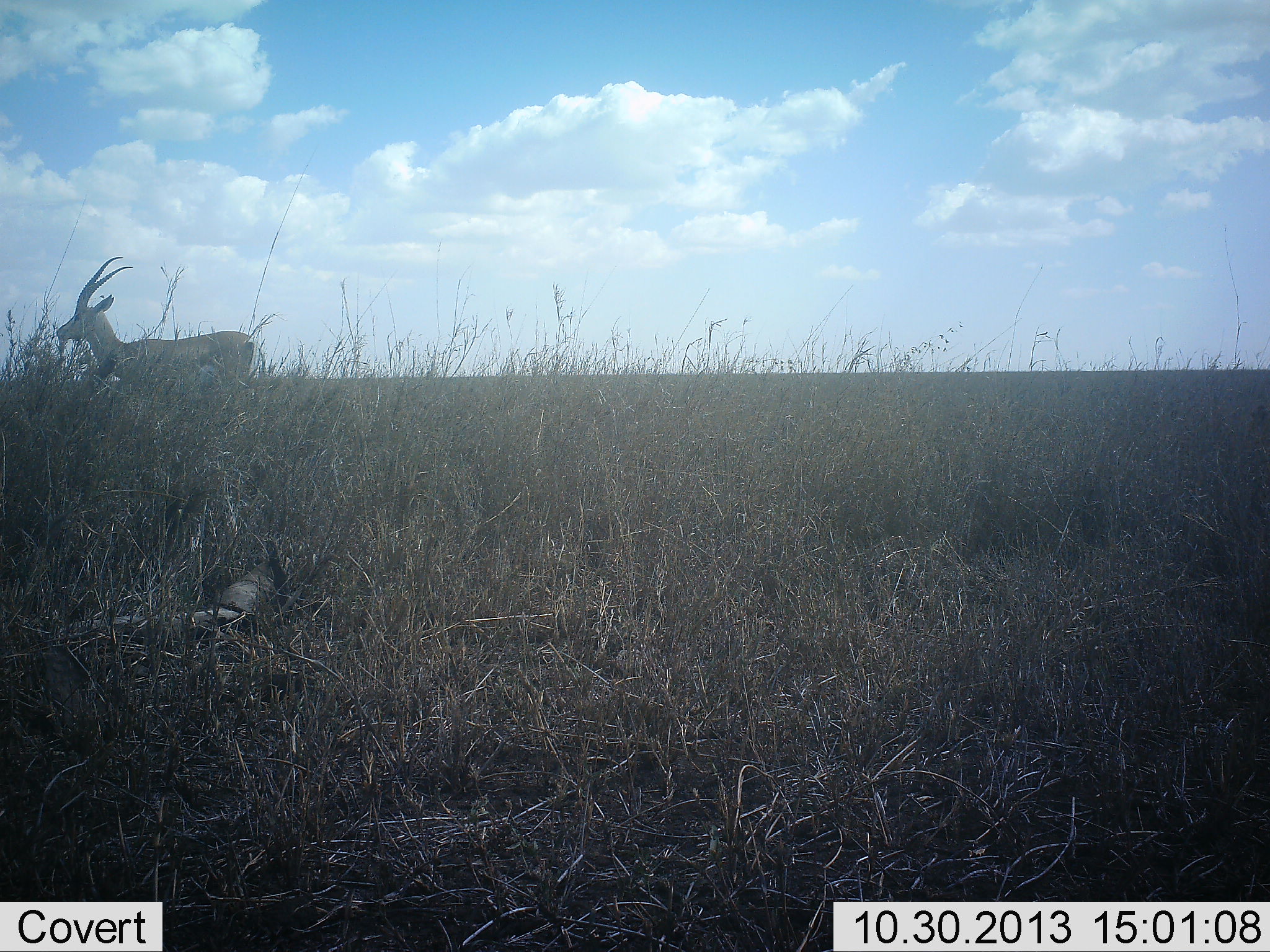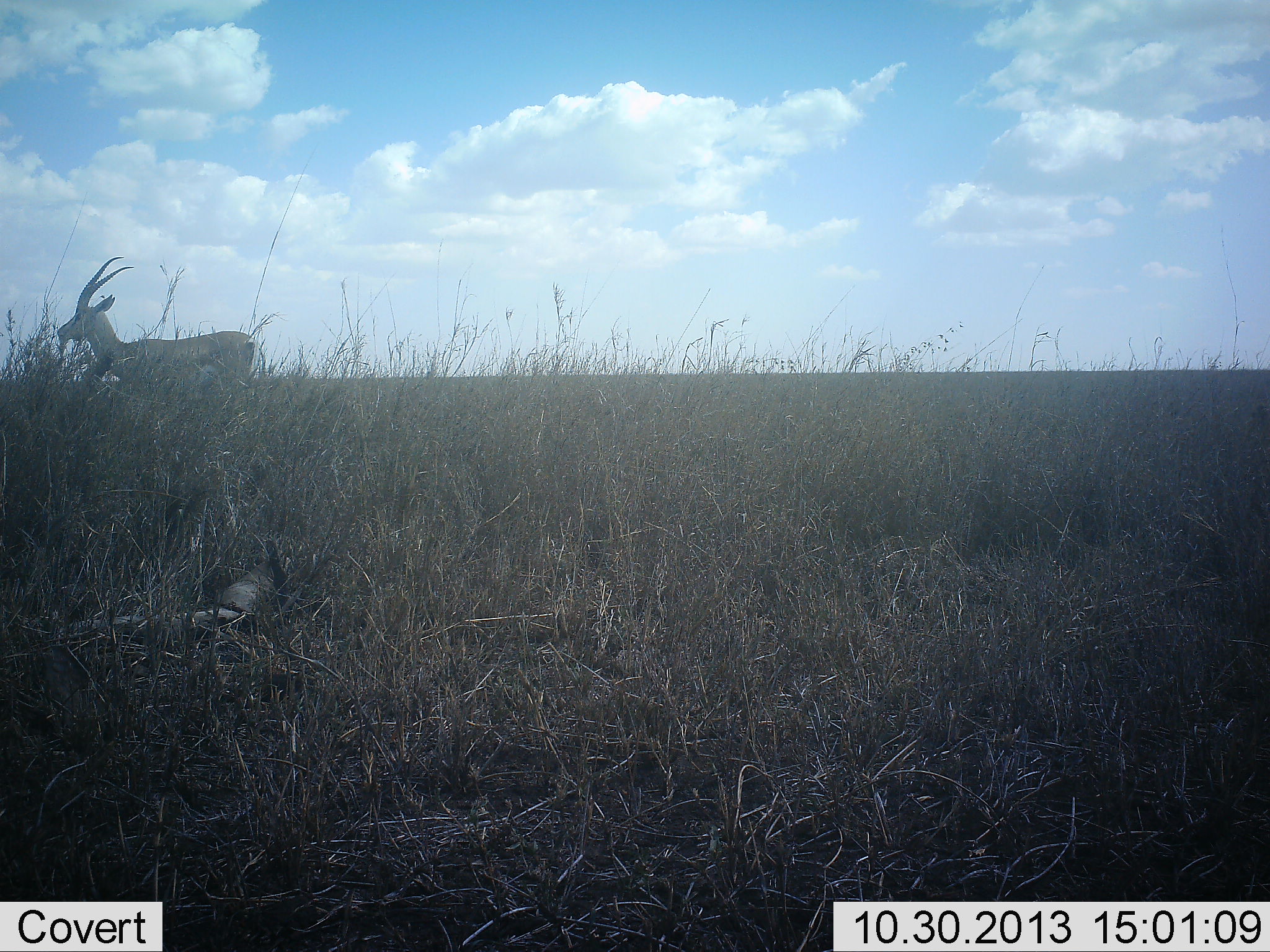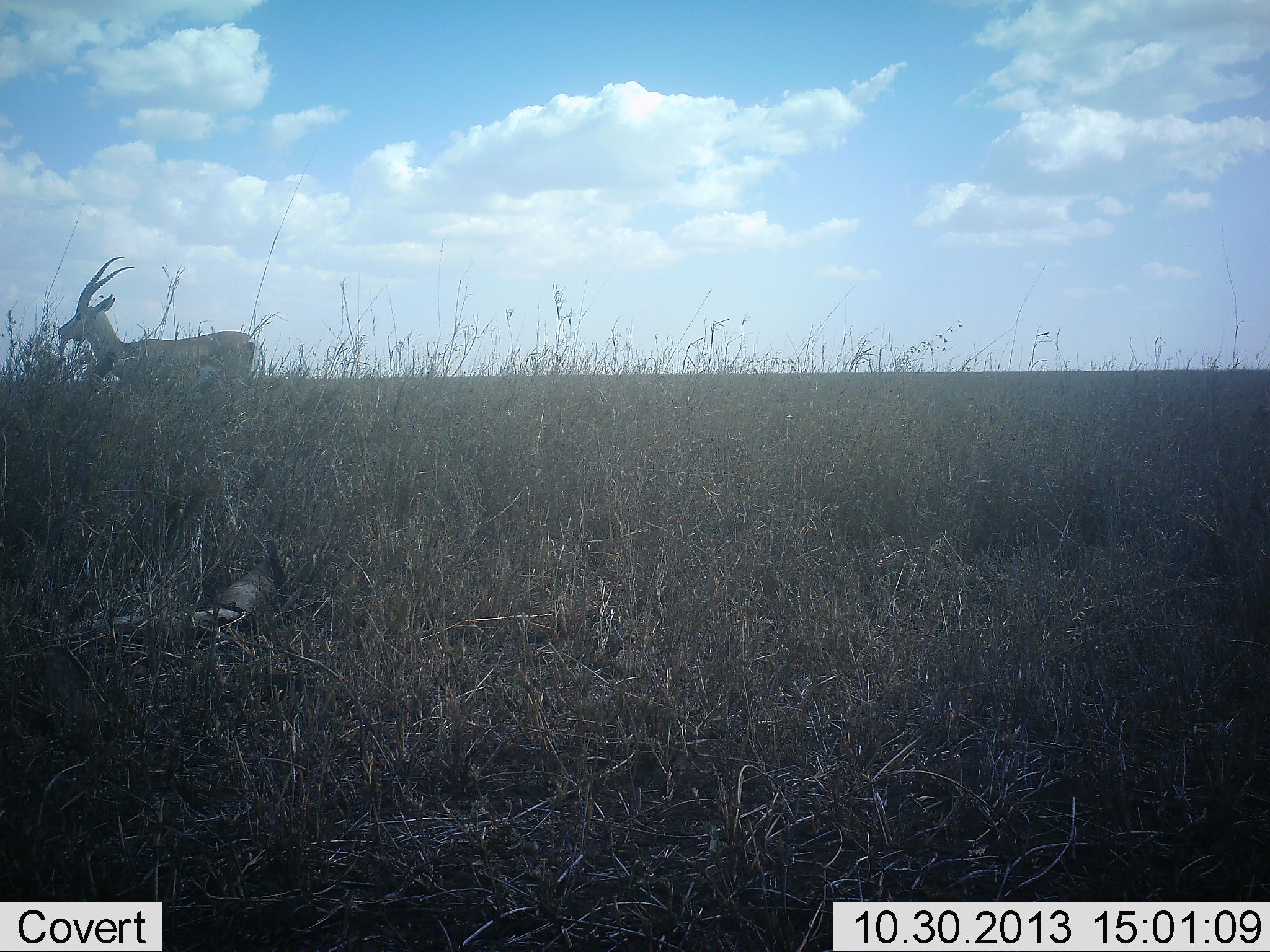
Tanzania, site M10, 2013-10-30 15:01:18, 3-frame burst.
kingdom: Animalia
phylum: Chordata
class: Mammalia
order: Artiodactyla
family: Bovidae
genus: Nanger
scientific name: Nanger granti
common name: grant's gazelle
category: gazellegrants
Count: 1.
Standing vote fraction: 88%.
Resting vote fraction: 0%.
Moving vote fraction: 12%.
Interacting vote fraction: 0%.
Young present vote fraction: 0%.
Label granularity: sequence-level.